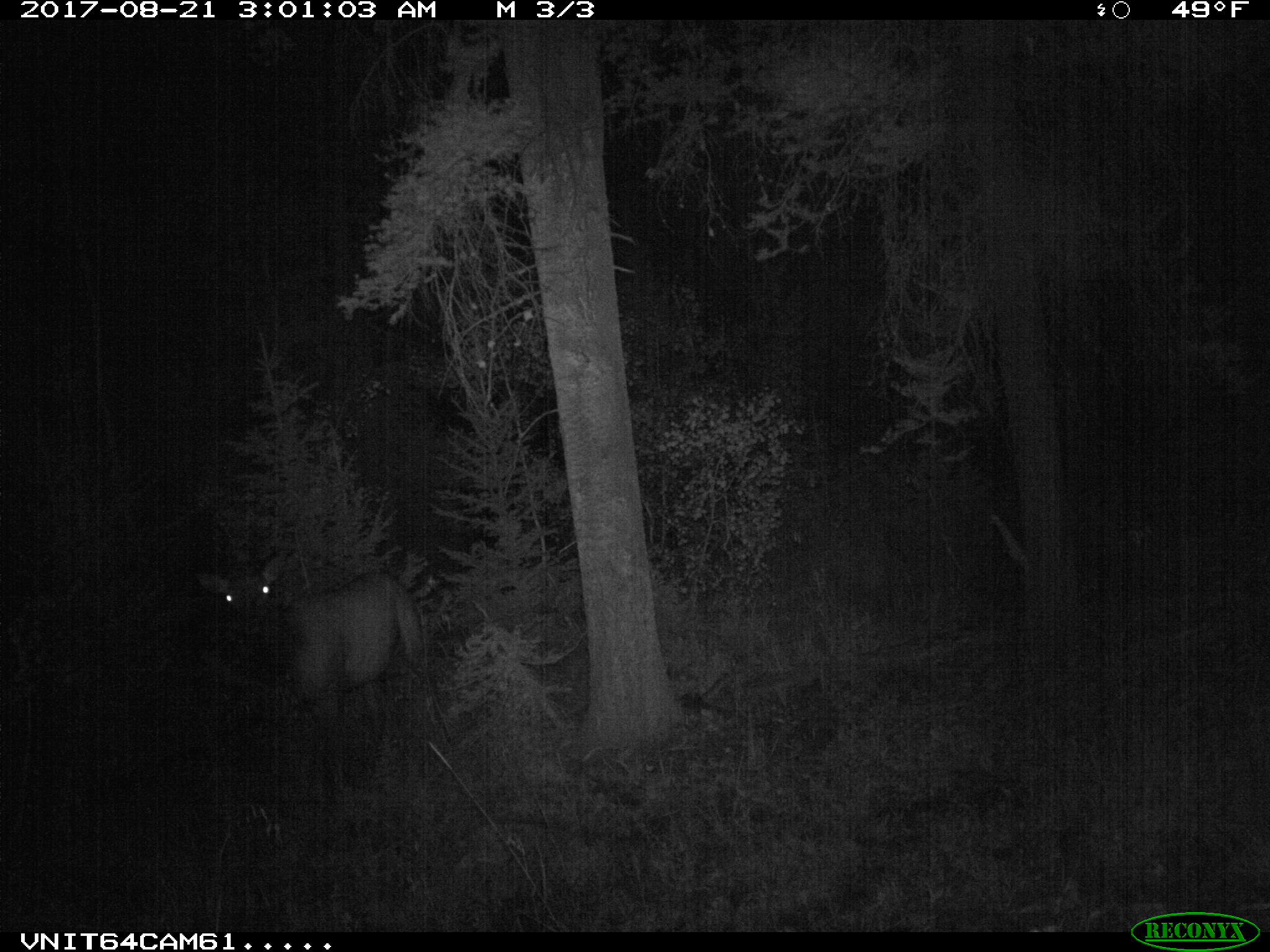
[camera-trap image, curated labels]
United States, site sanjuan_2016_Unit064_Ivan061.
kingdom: Animalia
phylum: Chordata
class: Mammalia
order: Artiodactyla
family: Cervidae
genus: Cervus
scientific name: Cervus elaphus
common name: red deer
Cervus elaphus (red deer).